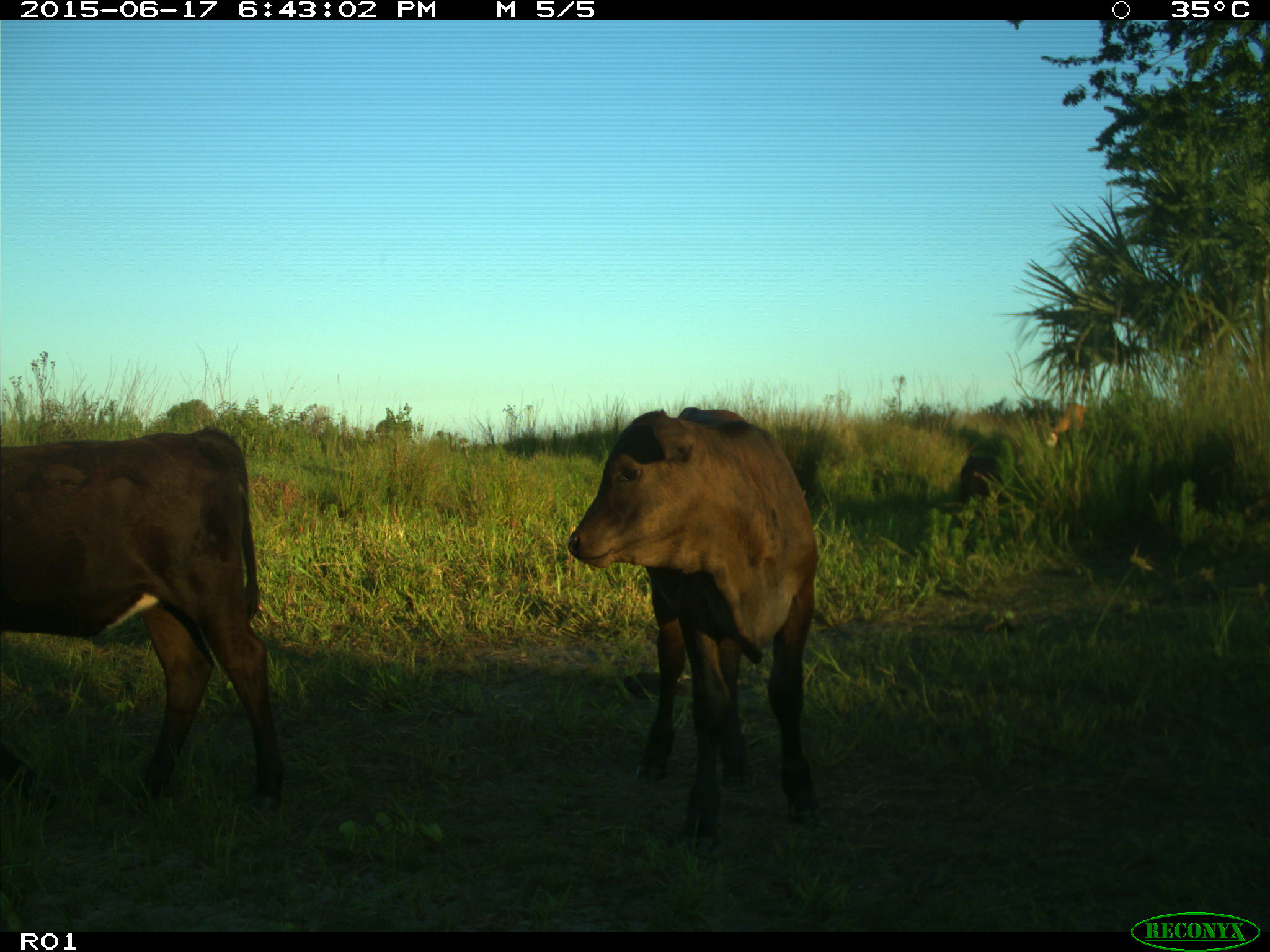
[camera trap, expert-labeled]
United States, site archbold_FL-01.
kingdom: Animalia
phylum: Chordata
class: Mammalia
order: Artiodactyla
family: Bovidae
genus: Bos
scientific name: Bos taurus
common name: domestic cow